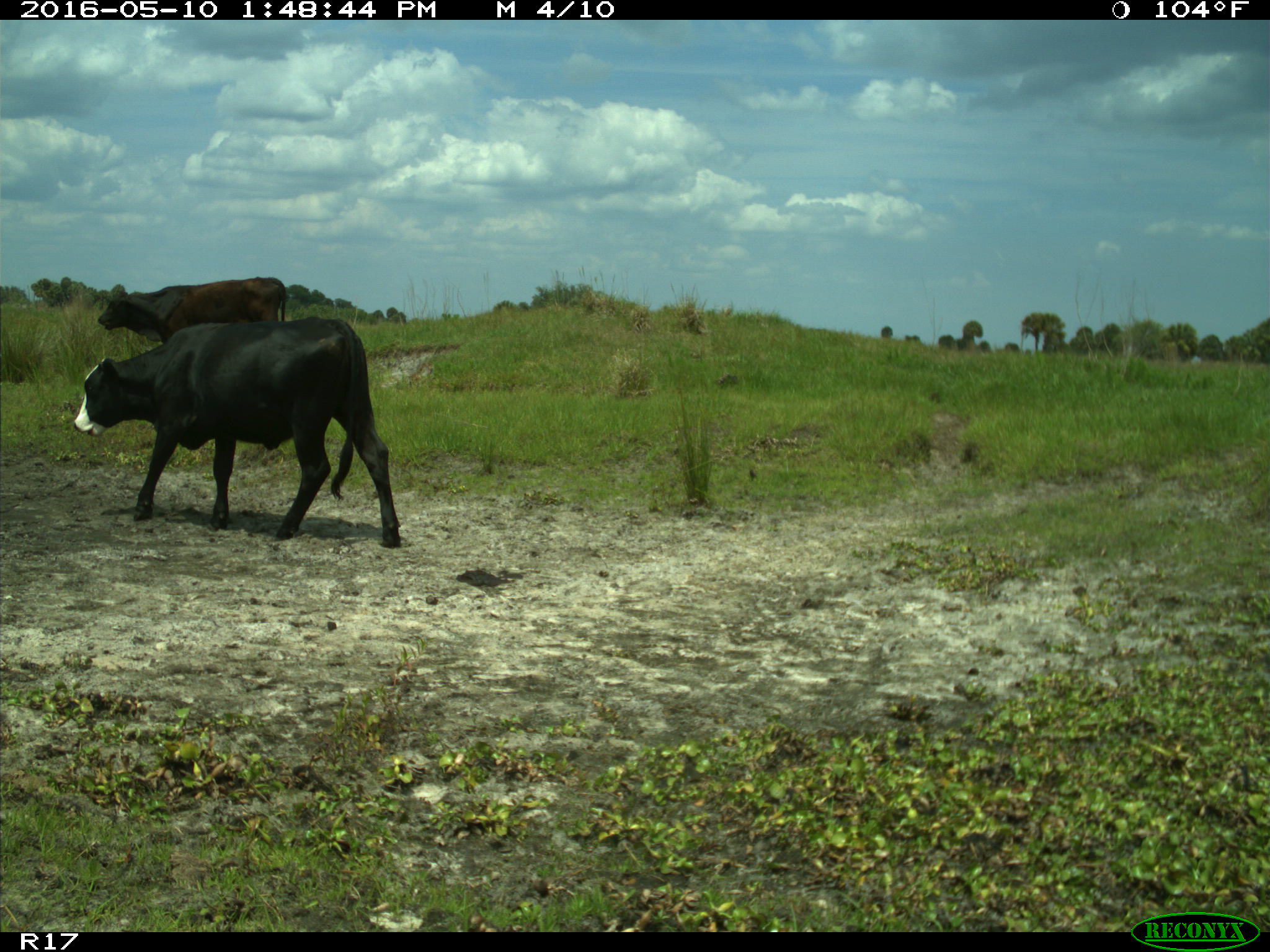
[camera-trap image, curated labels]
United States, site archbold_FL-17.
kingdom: Animalia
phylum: Chordata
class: Mammalia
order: Artiodactyla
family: Bovidae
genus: Bos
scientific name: Bos taurus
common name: domestic cow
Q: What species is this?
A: Bos taurus (domestic cow).